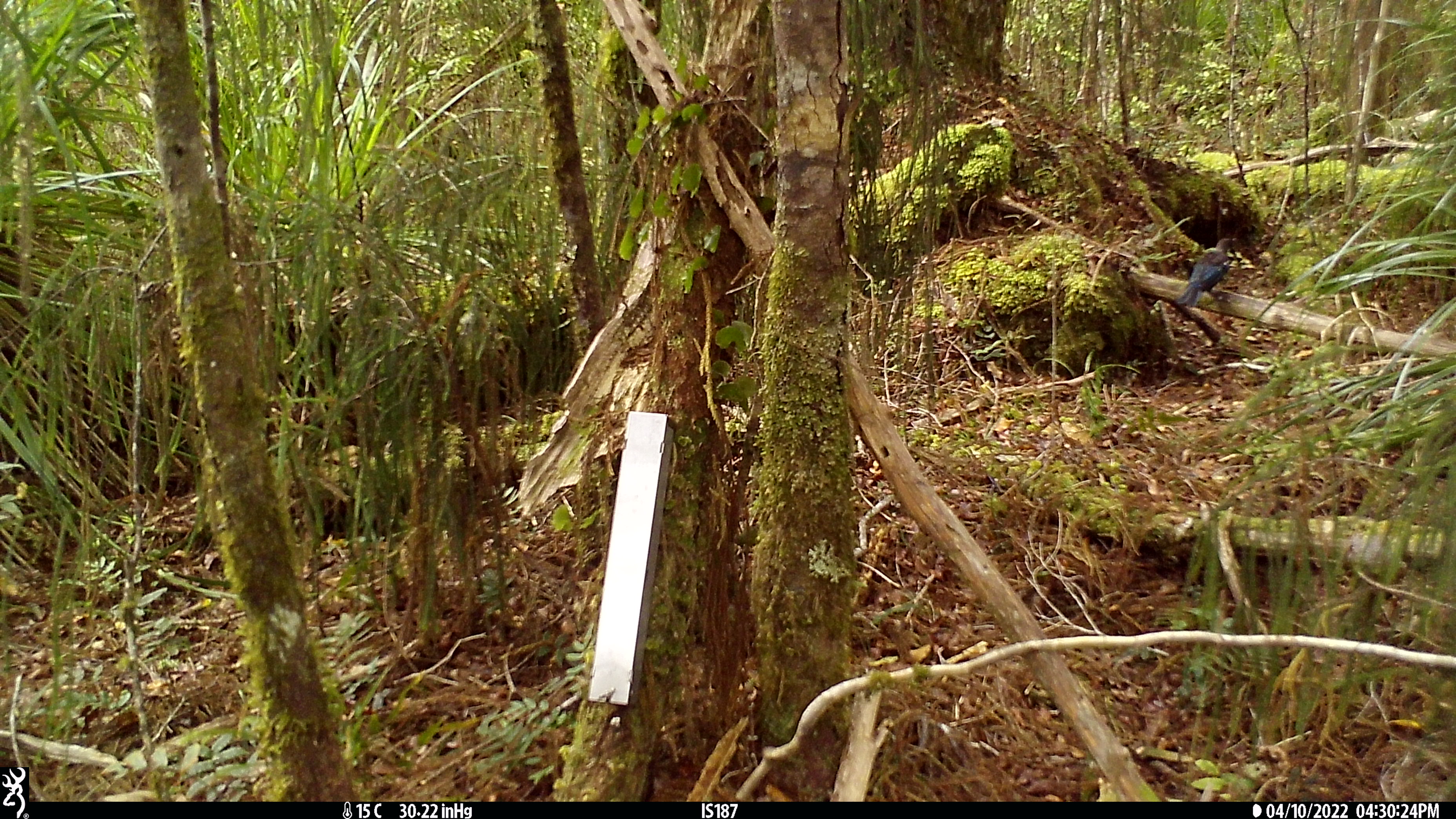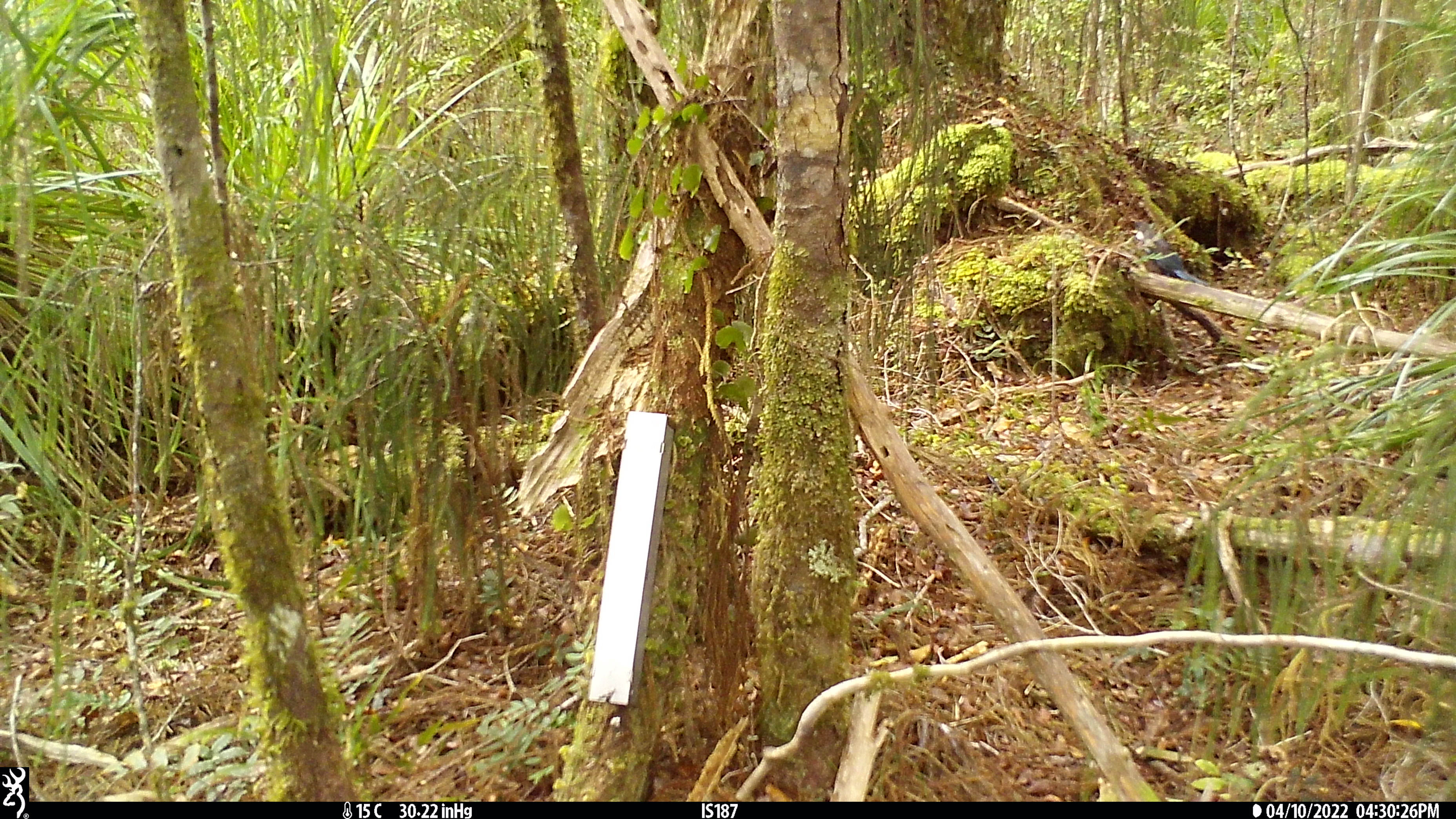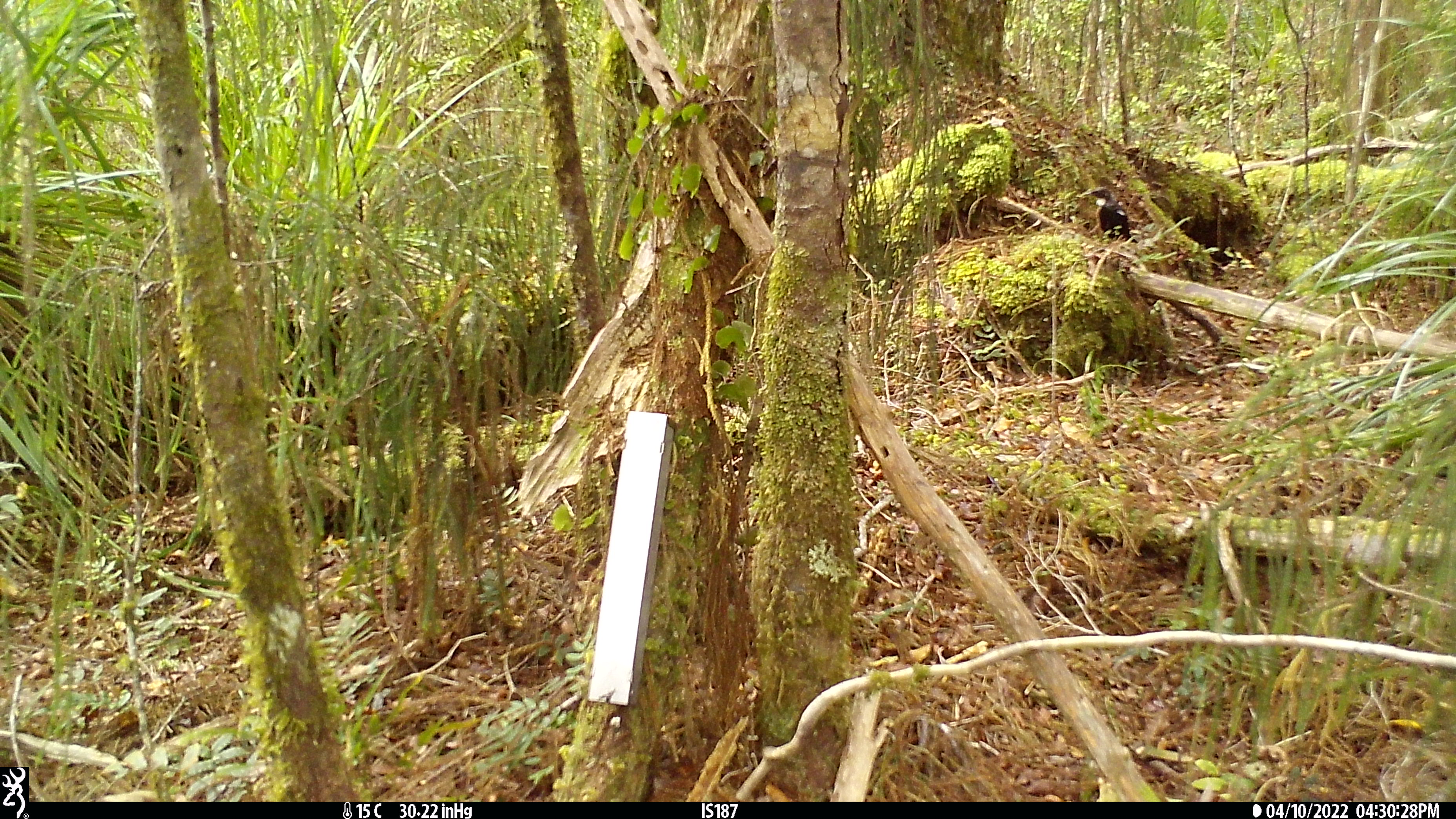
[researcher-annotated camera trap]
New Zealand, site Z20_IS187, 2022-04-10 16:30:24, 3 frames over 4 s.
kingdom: Animalia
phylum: Chordata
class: Aves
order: Passeriformes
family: Meliphagidae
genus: Prosthemadera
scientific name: Prosthemadera novaeseelandiae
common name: tui